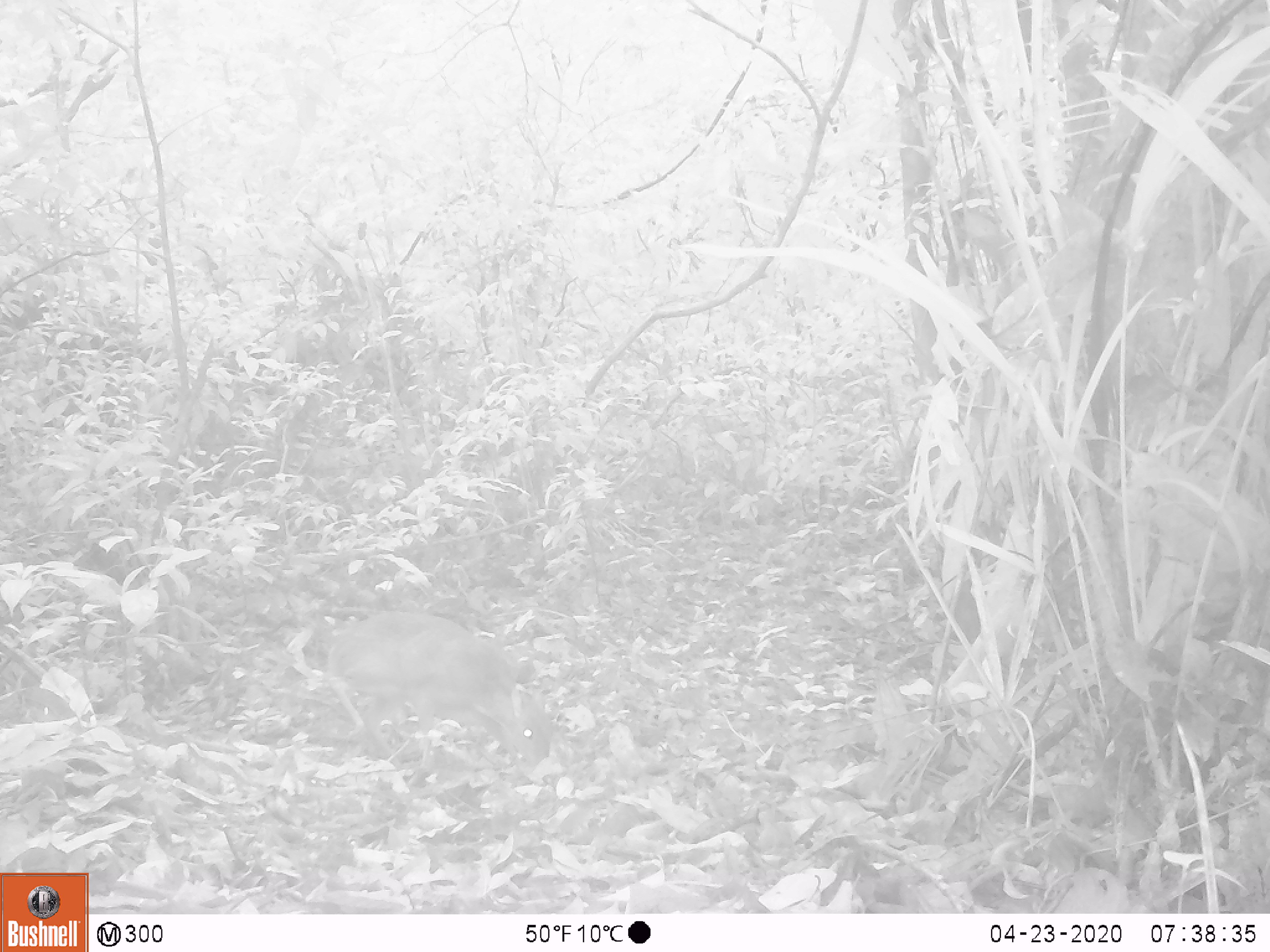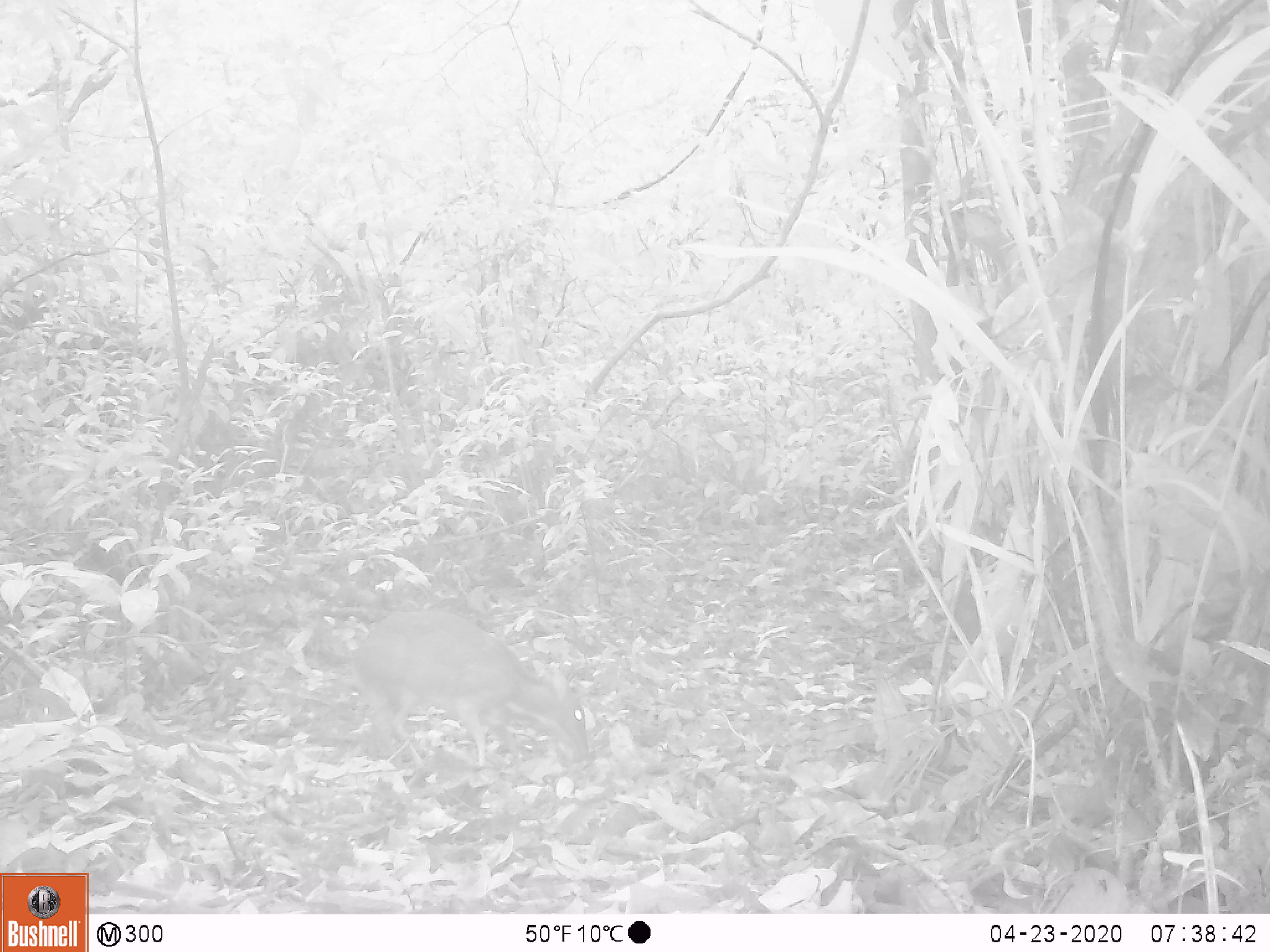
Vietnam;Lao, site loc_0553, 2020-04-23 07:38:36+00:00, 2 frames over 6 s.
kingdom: Animalia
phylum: Chordata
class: Mammalia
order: Artiodactyla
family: Tragulidae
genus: Moschiola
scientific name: Moschiola meminna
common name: chevrotain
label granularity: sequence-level